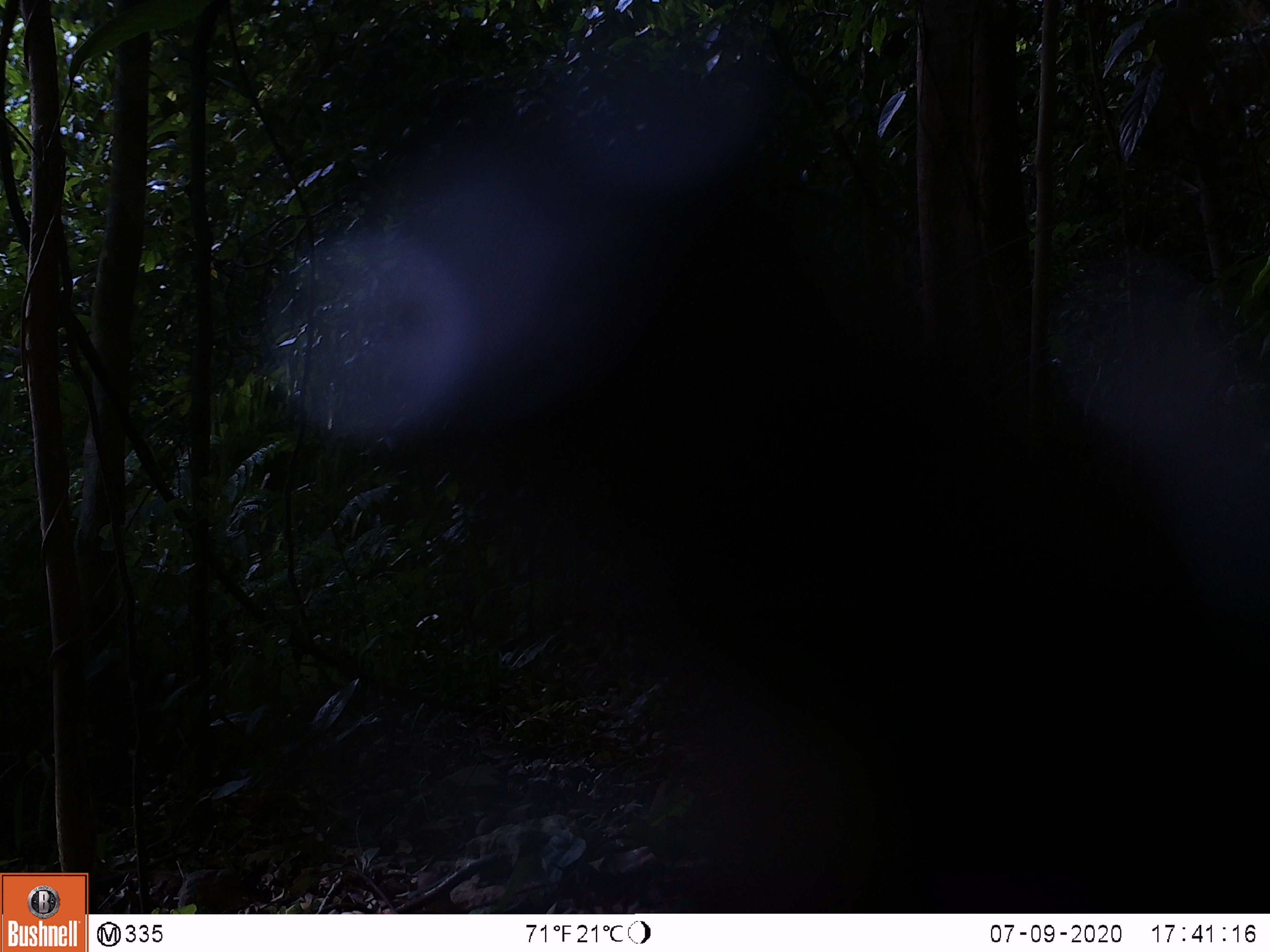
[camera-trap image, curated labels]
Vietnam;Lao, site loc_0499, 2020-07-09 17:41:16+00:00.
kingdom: Animalia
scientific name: Animalia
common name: animal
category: unidentified animal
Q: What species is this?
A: Unidentified animal (animal) (Animalia).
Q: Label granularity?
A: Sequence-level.